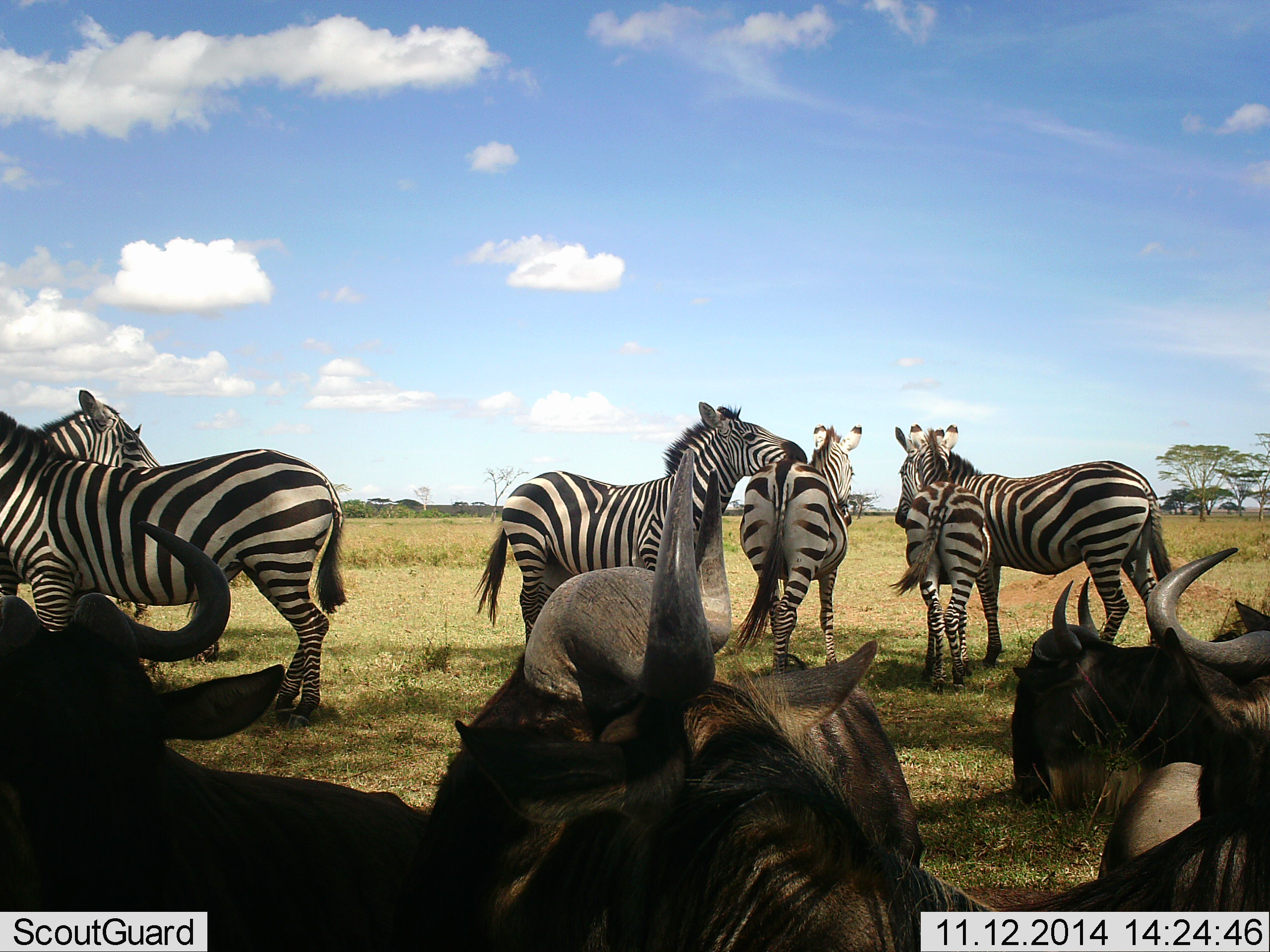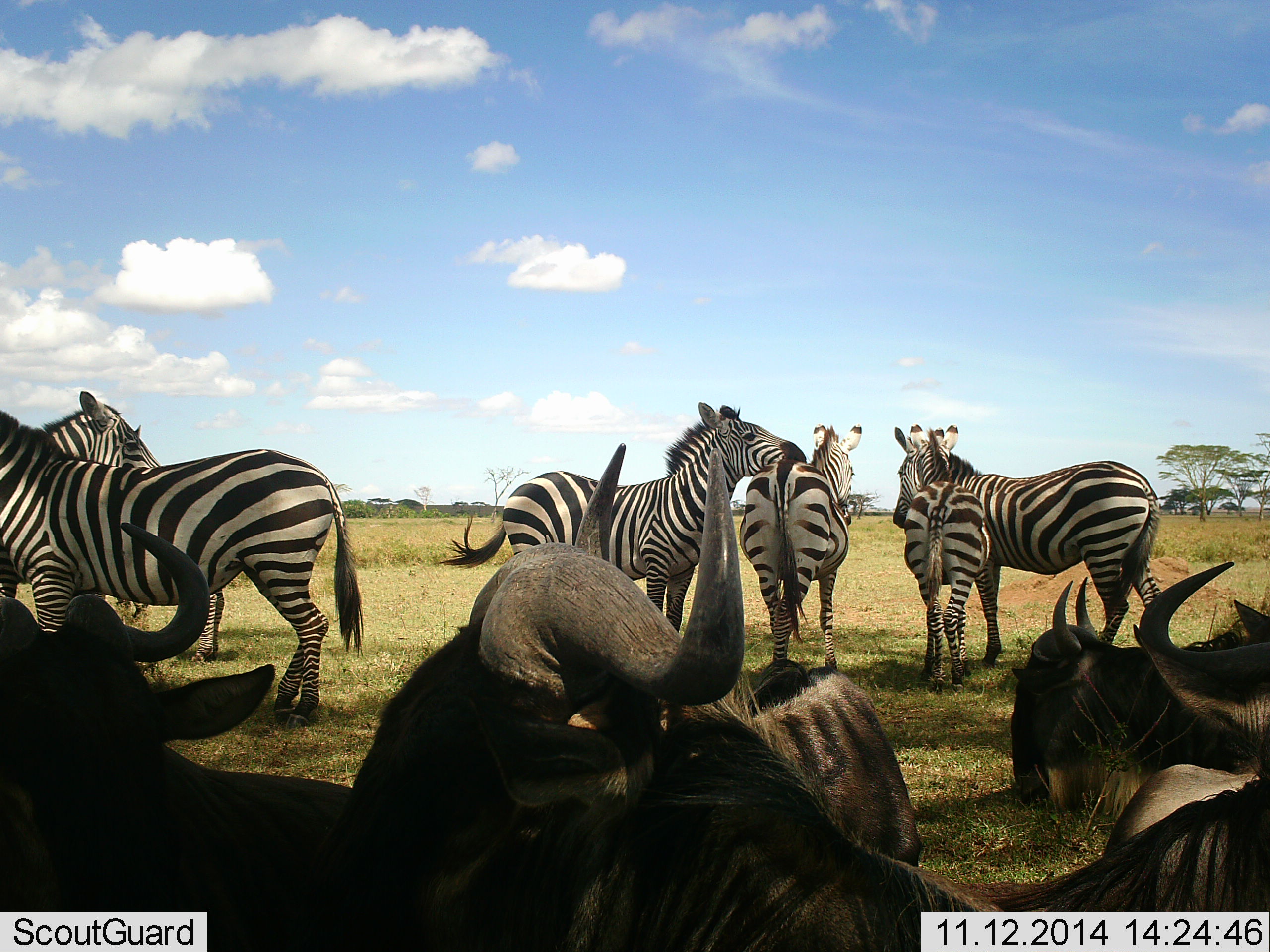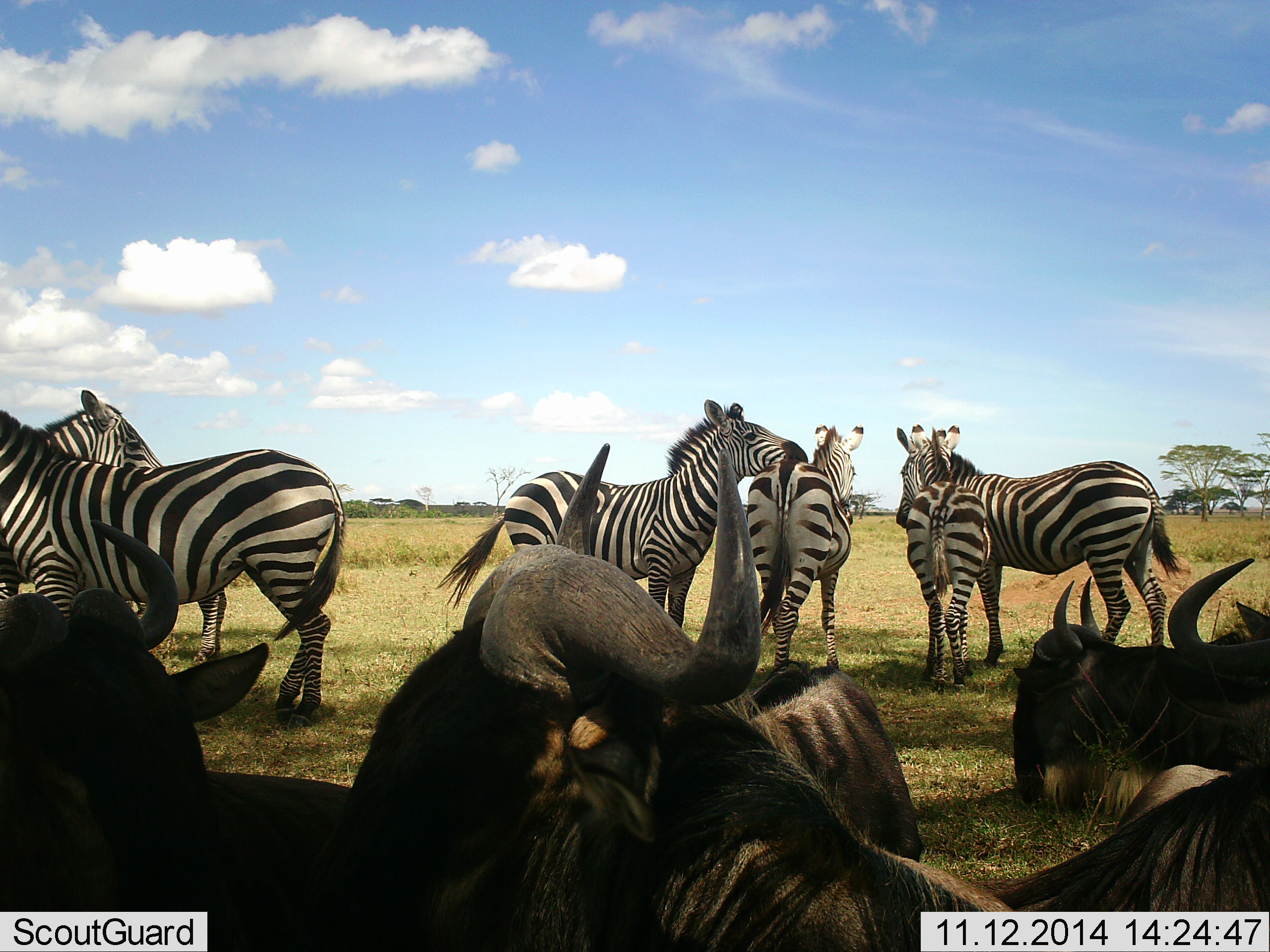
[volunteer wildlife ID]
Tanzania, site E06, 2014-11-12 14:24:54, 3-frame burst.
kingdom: Animalia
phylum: Chordata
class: Mammalia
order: Artiodactyla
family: Bovidae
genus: Connochaetes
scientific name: Connochaetes taurinus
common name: blue wildebeest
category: wildebeest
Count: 5.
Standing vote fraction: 0%.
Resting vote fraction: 100%.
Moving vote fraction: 0%.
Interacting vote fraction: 10%.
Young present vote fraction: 0%.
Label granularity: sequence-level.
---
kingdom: Animalia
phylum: Chordata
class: Mammalia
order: Perissodactyla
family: Equidae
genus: Equus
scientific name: Equus quagga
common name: plains zebra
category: zebra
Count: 6.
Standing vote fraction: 90%.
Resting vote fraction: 40%.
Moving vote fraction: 0%.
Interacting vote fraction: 40%.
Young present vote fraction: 60%.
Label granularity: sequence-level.